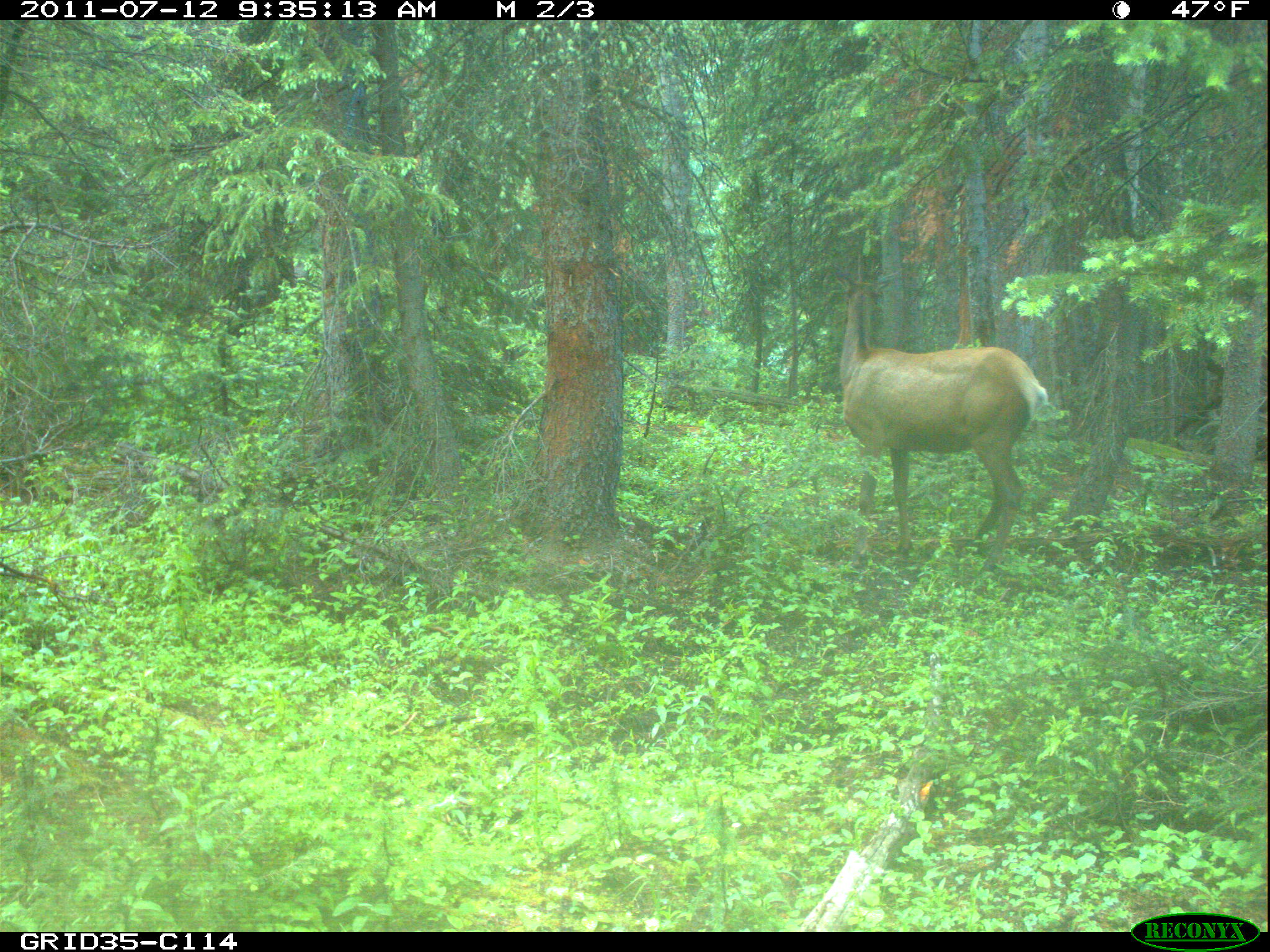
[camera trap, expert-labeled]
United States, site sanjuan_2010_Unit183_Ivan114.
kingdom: Animalia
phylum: Chordata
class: Mammalia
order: Artiodactyla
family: Cervidae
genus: Cervus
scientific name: Cervus elaphus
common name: red deer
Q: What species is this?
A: Cervus elaphus (red deer).